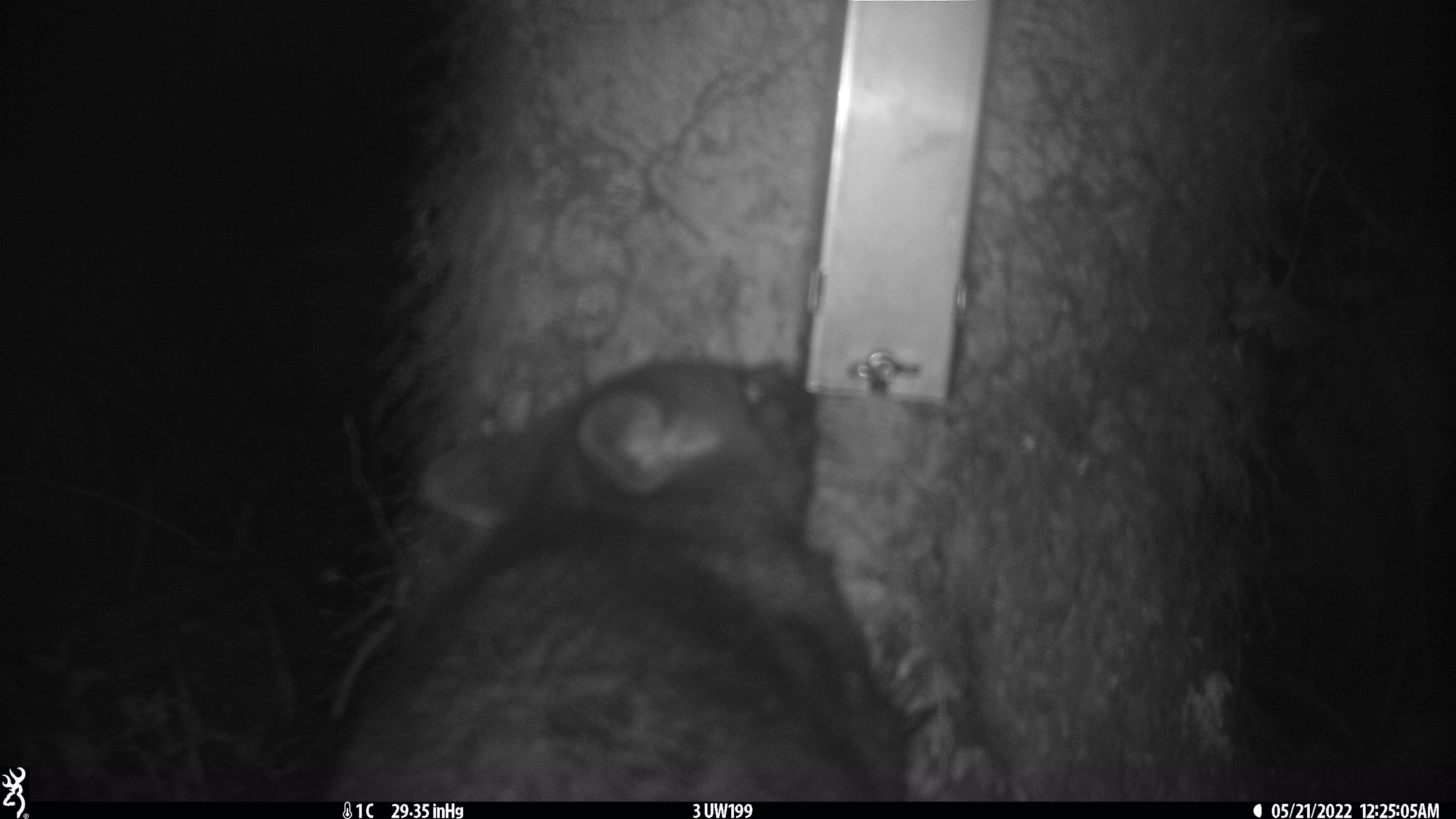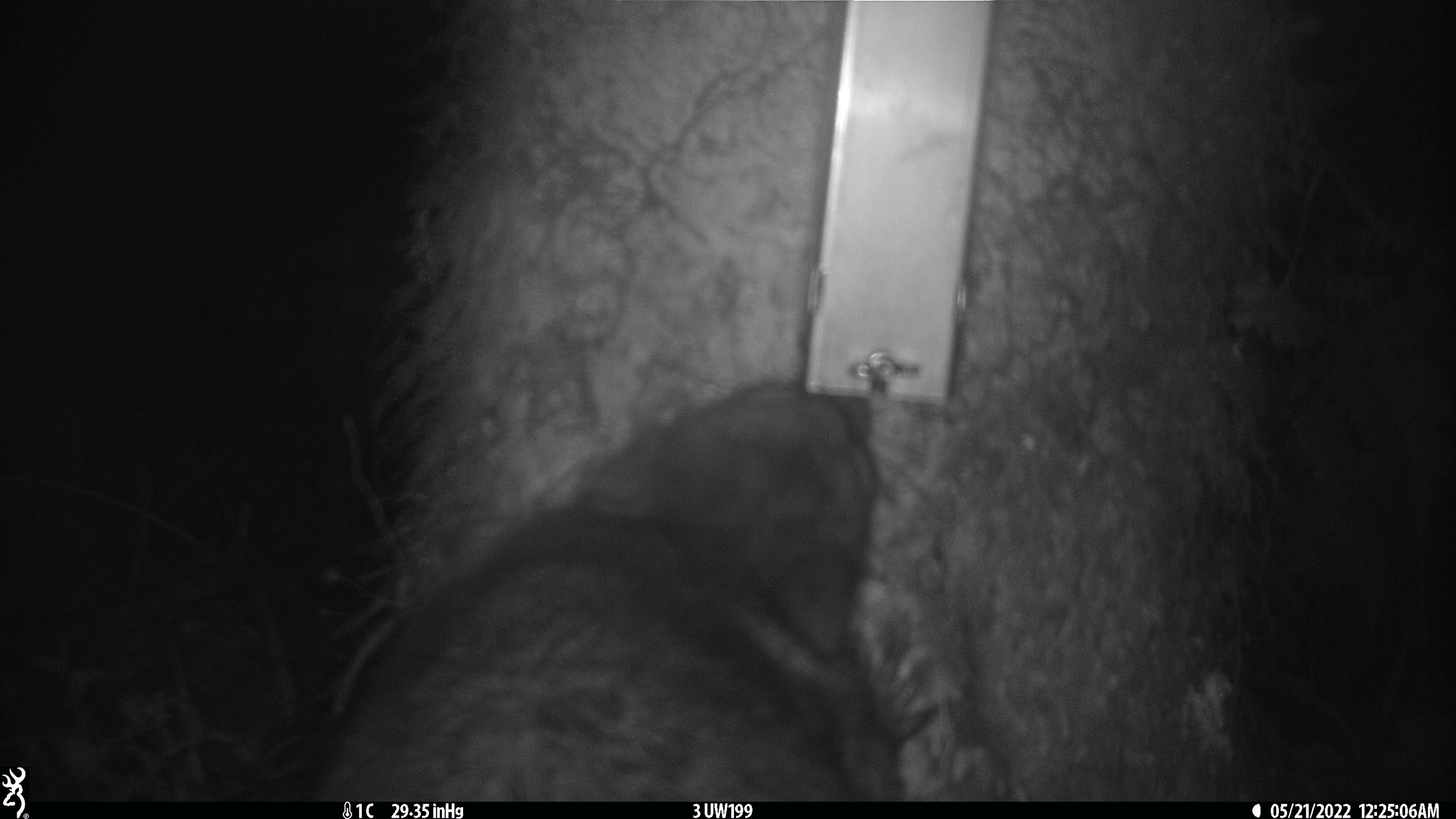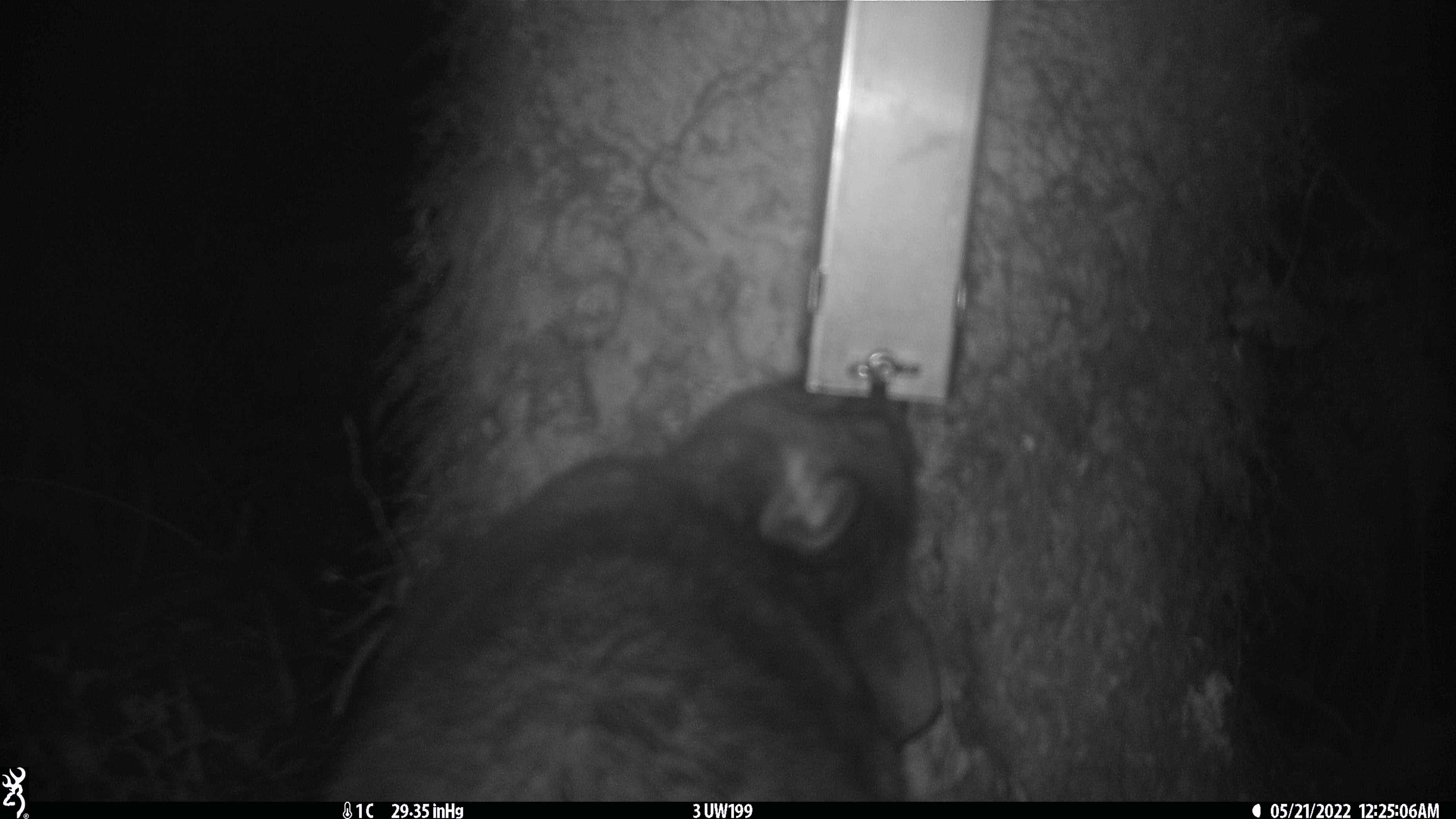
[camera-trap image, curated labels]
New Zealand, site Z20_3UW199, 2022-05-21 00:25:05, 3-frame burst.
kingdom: Animalia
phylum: Chordata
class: Mammalia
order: Diprotodontia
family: Phalangeridae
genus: Trichosurus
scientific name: Trichosurus vulpecula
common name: common brushtail possum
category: possum